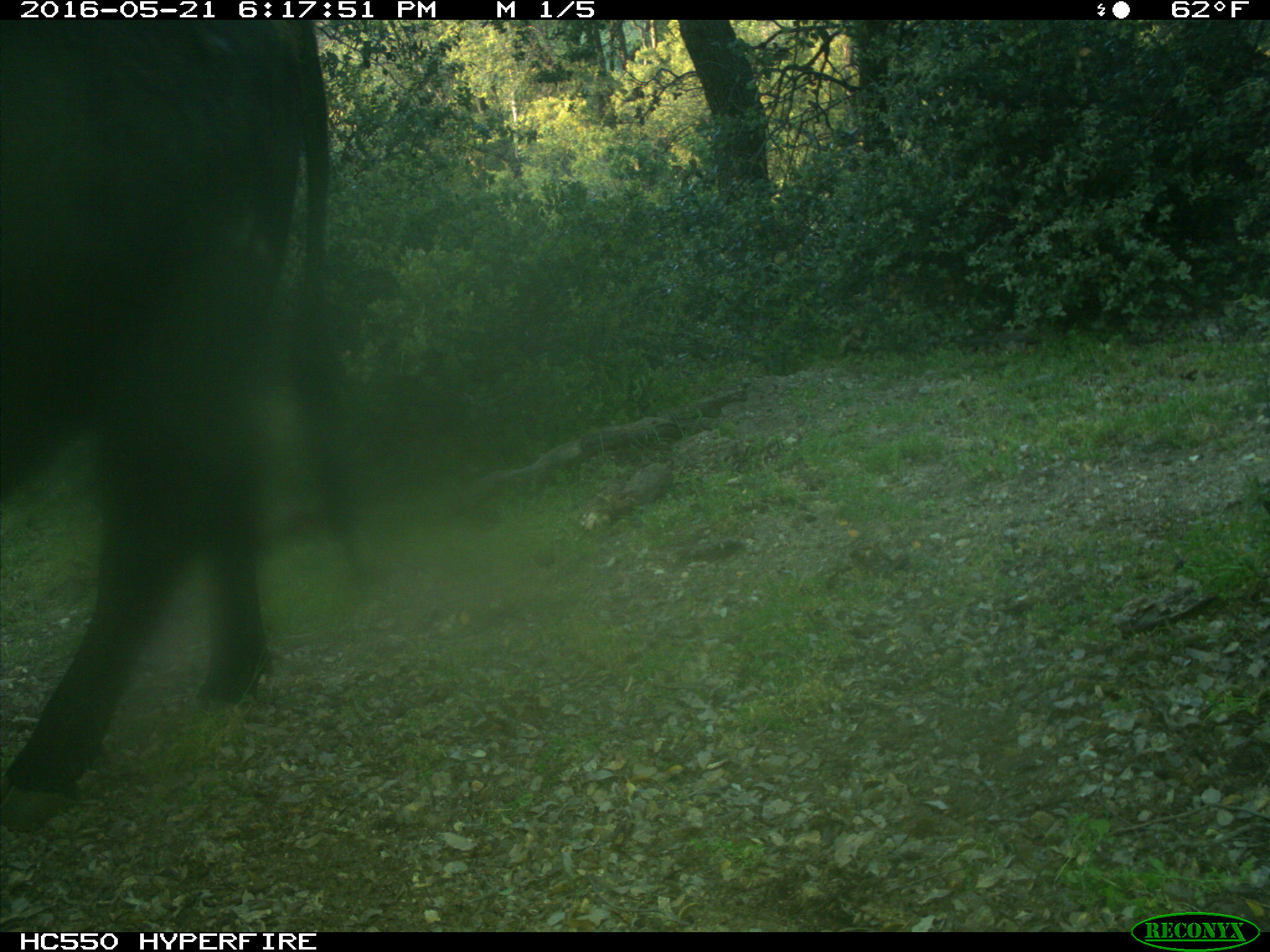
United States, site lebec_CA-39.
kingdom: Animalia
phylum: Chordata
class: Mammalia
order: Artiodactyla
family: Bovidae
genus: Bos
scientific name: Bos taurus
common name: domestic cow